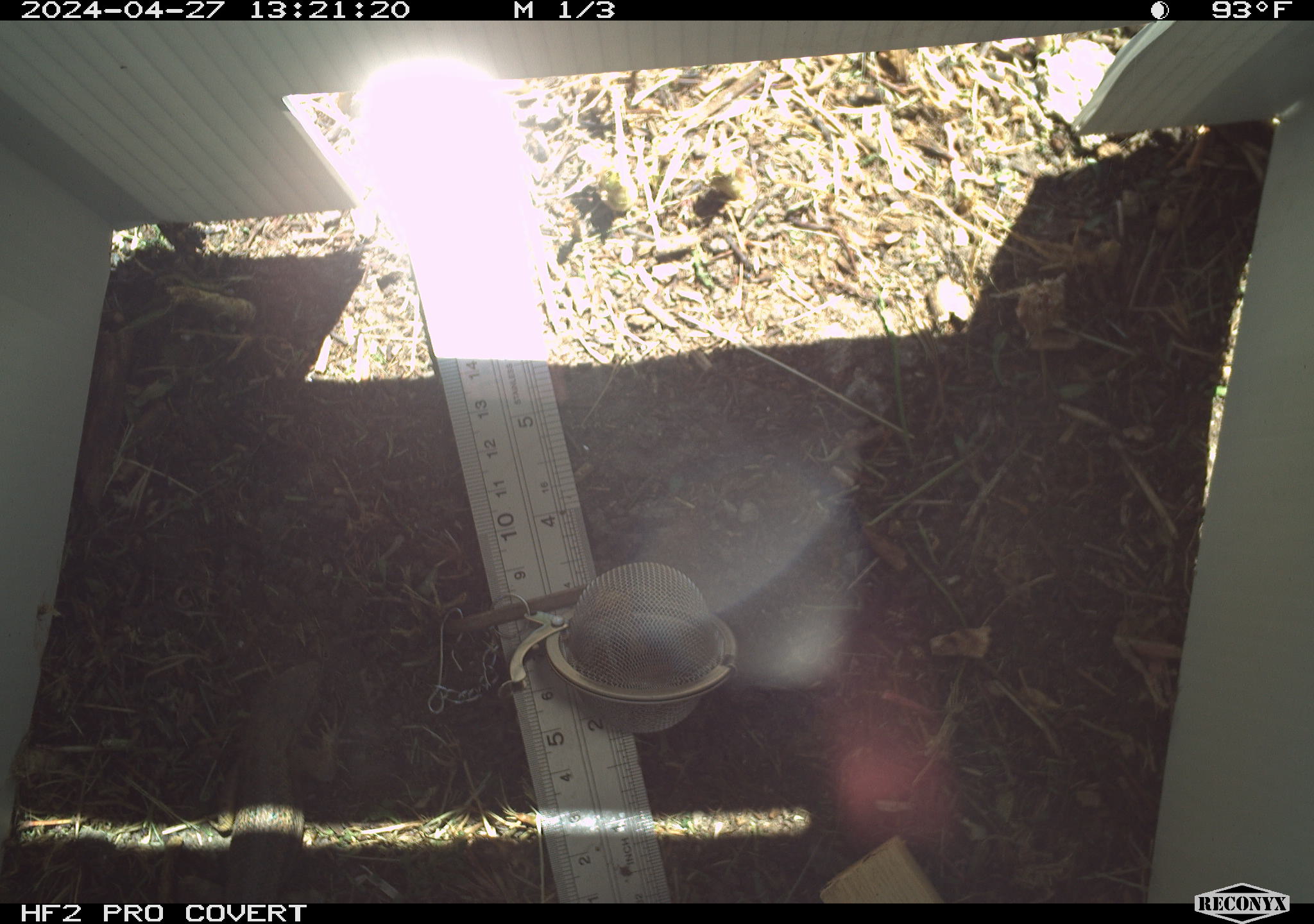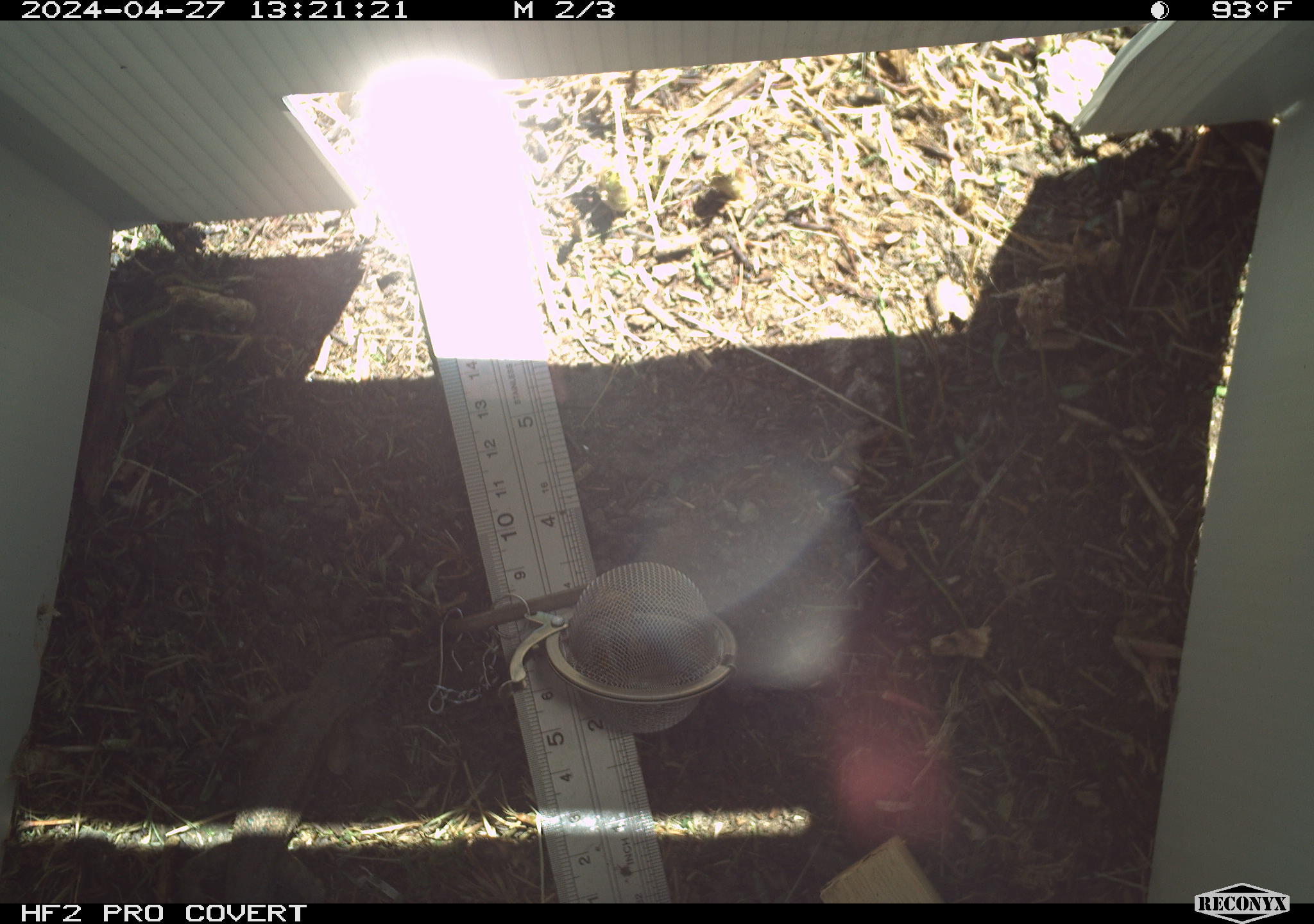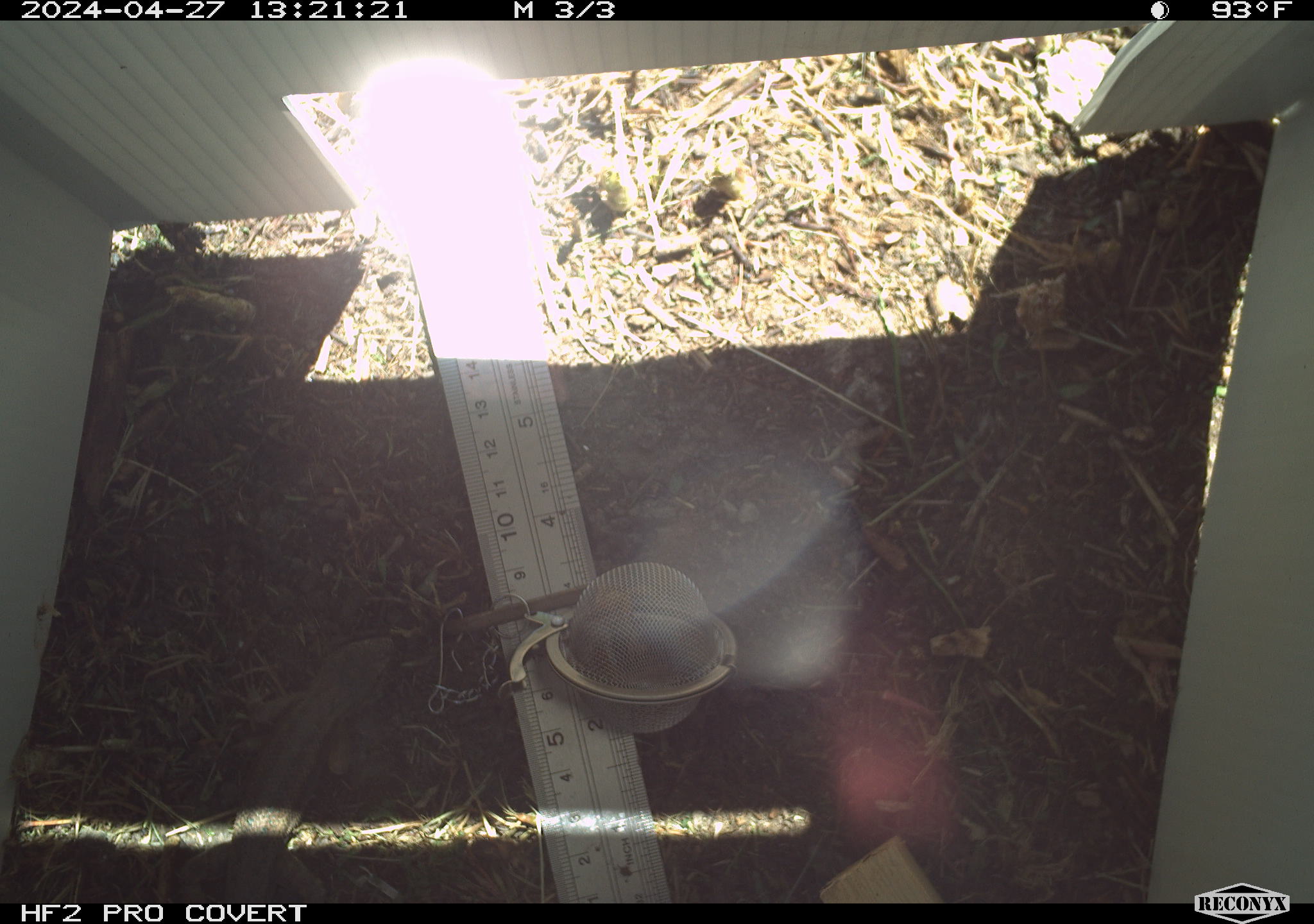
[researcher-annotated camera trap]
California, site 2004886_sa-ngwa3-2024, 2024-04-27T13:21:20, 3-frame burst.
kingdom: Animalia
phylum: Chordata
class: Reptilia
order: Squamata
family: Phrynosomatidae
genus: Sceloporus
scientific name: Sceloporus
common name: spiny lizards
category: sceloporus species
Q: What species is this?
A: Sceloporus species (spiny lizards) (Sceloporus).